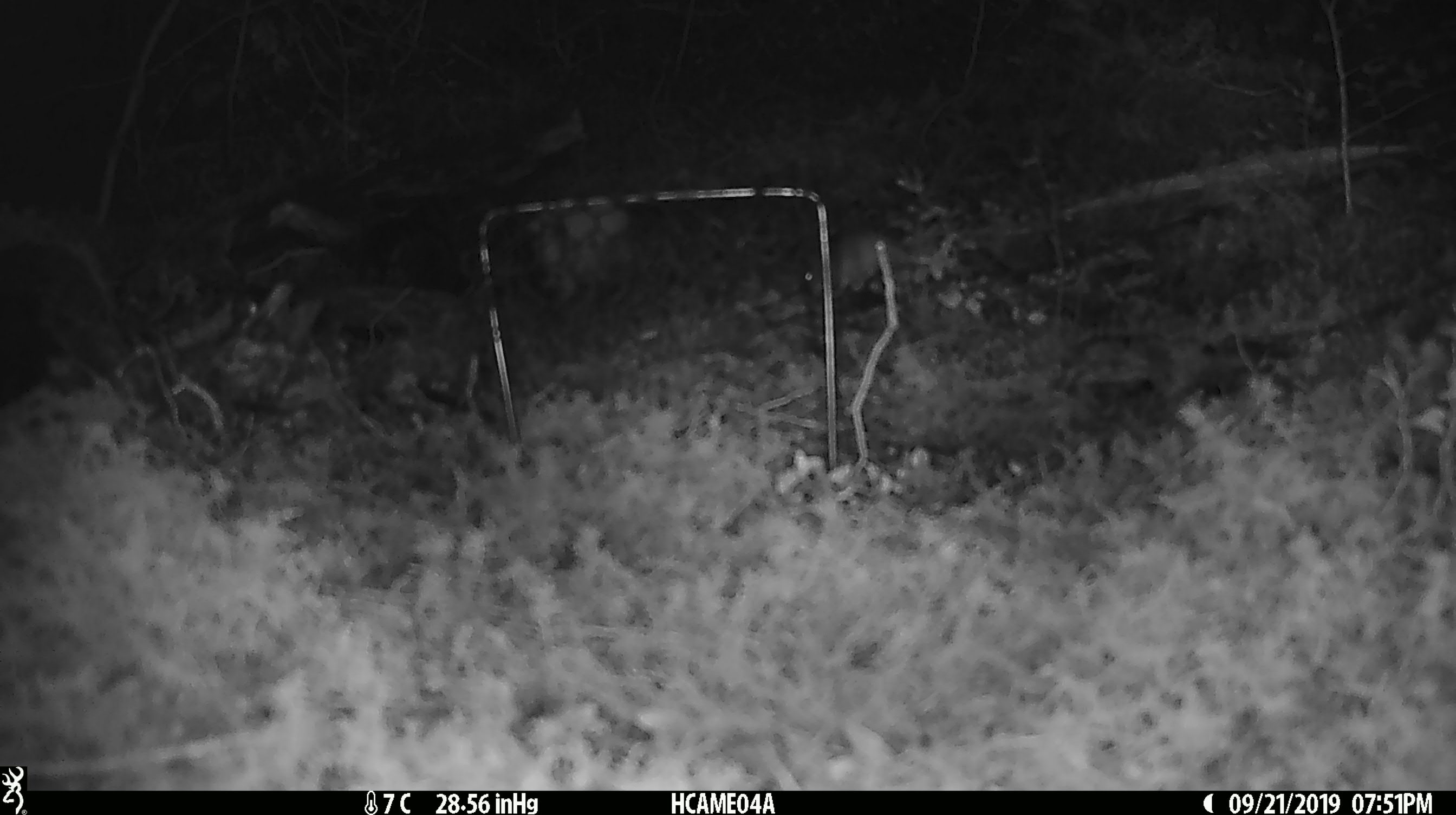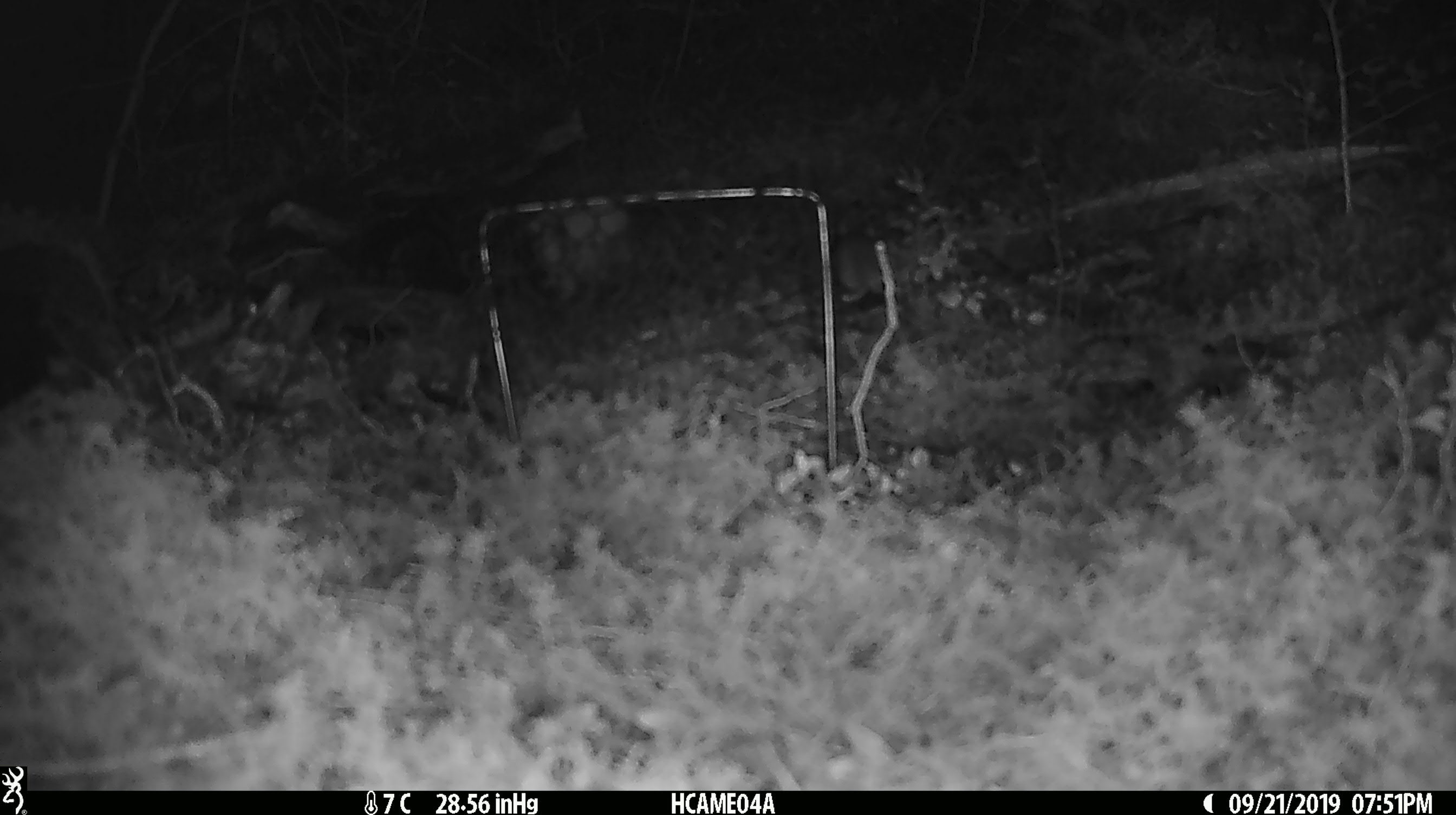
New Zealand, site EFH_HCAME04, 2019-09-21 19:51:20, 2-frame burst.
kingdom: Animalia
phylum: Chordata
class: Mammalia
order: Rodentia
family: Muridae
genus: Mus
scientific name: Mus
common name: mouse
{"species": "mouse (Mus)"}